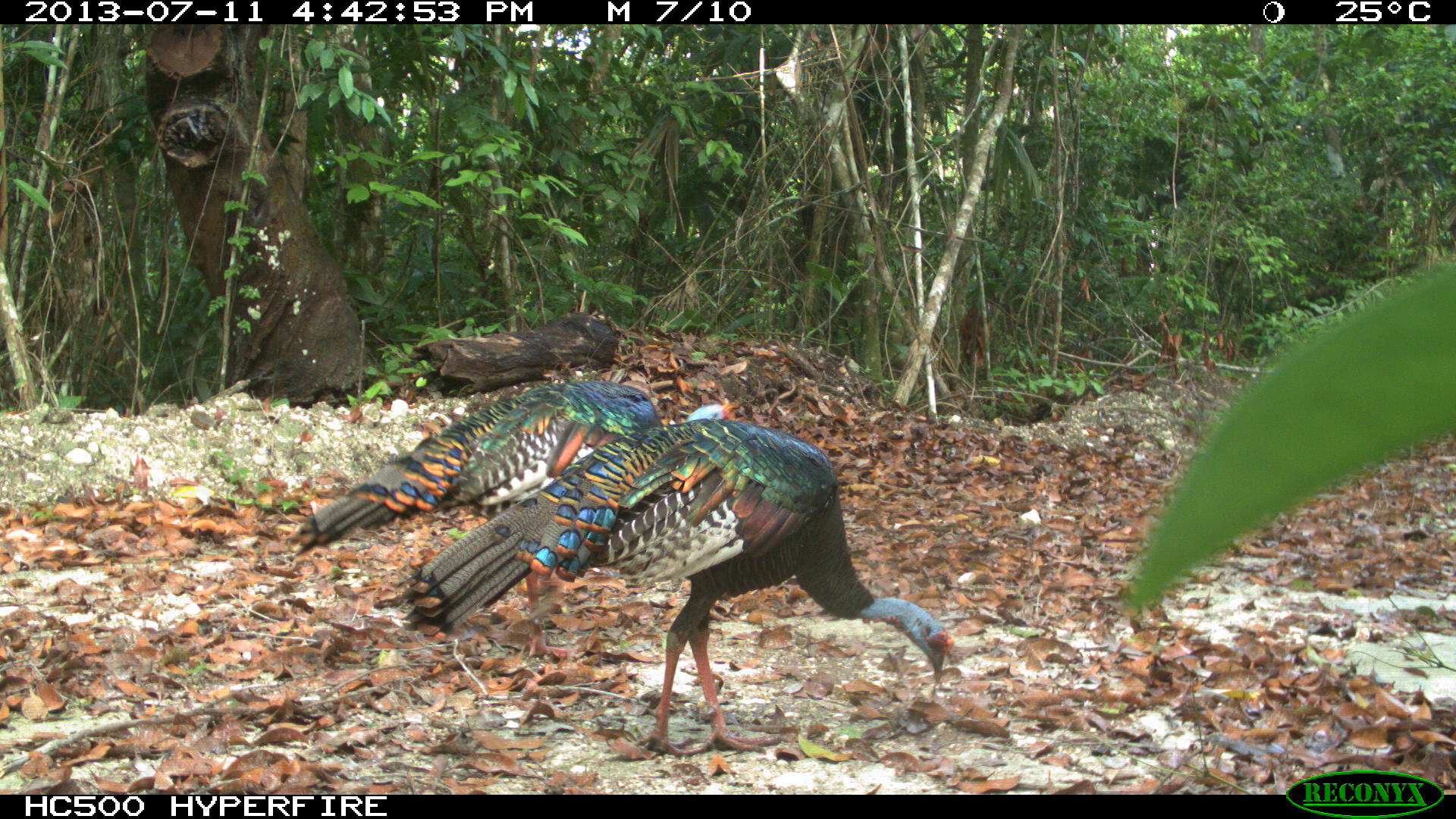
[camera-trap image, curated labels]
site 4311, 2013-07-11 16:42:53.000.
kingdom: Animalia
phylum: Chordata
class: Aves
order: Galliformes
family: Phasianidae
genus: Meleagris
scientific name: Meleagris ocellata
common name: ocellated turkey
Meleagris ocellata (ocellated turkey), count 3.